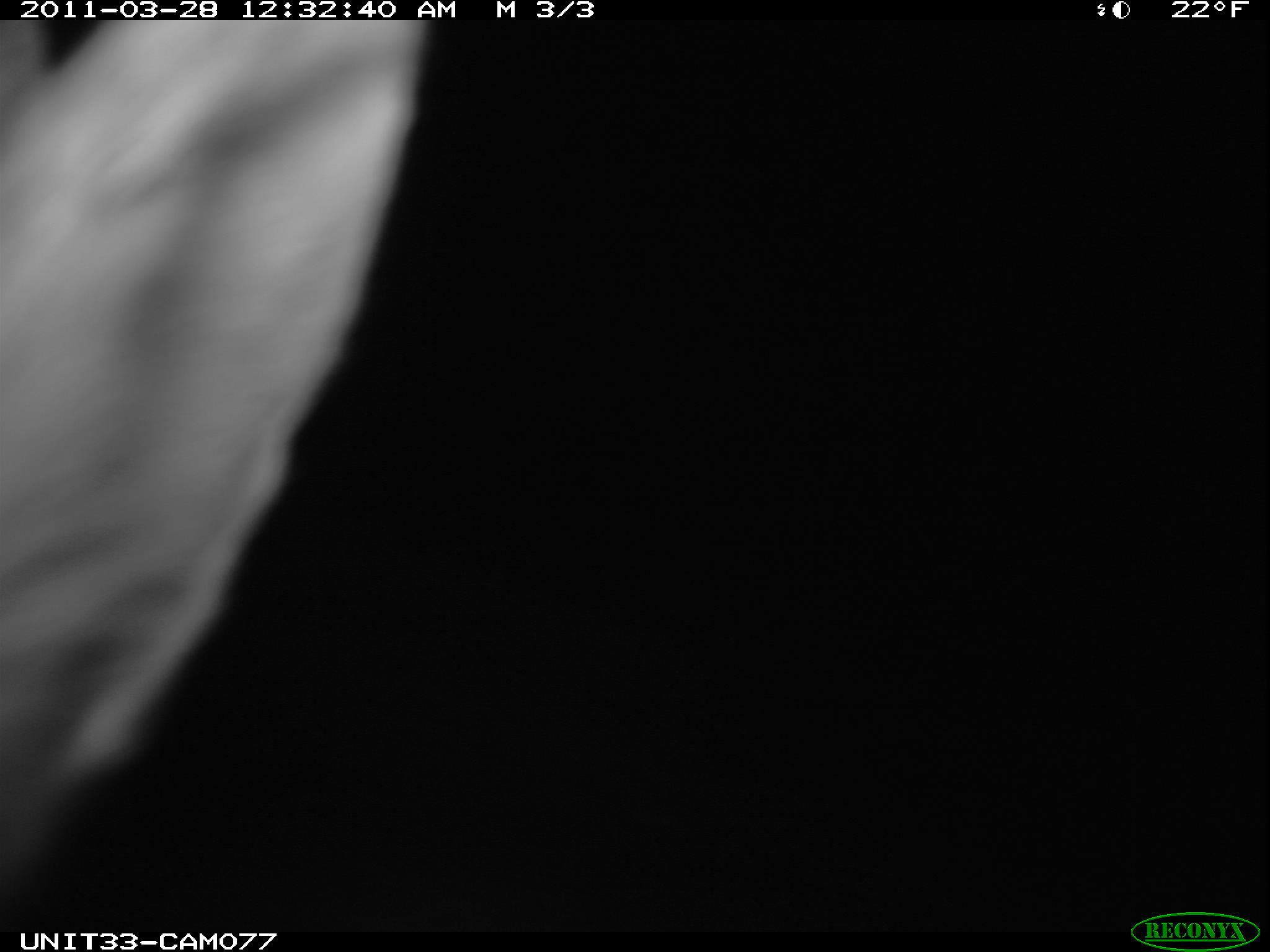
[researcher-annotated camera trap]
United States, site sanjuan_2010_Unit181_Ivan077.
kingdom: Animalia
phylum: Chordata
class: Mammalia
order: Lagomorpha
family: Leporidae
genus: Lepus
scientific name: Lepus americanus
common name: snowshoe hare